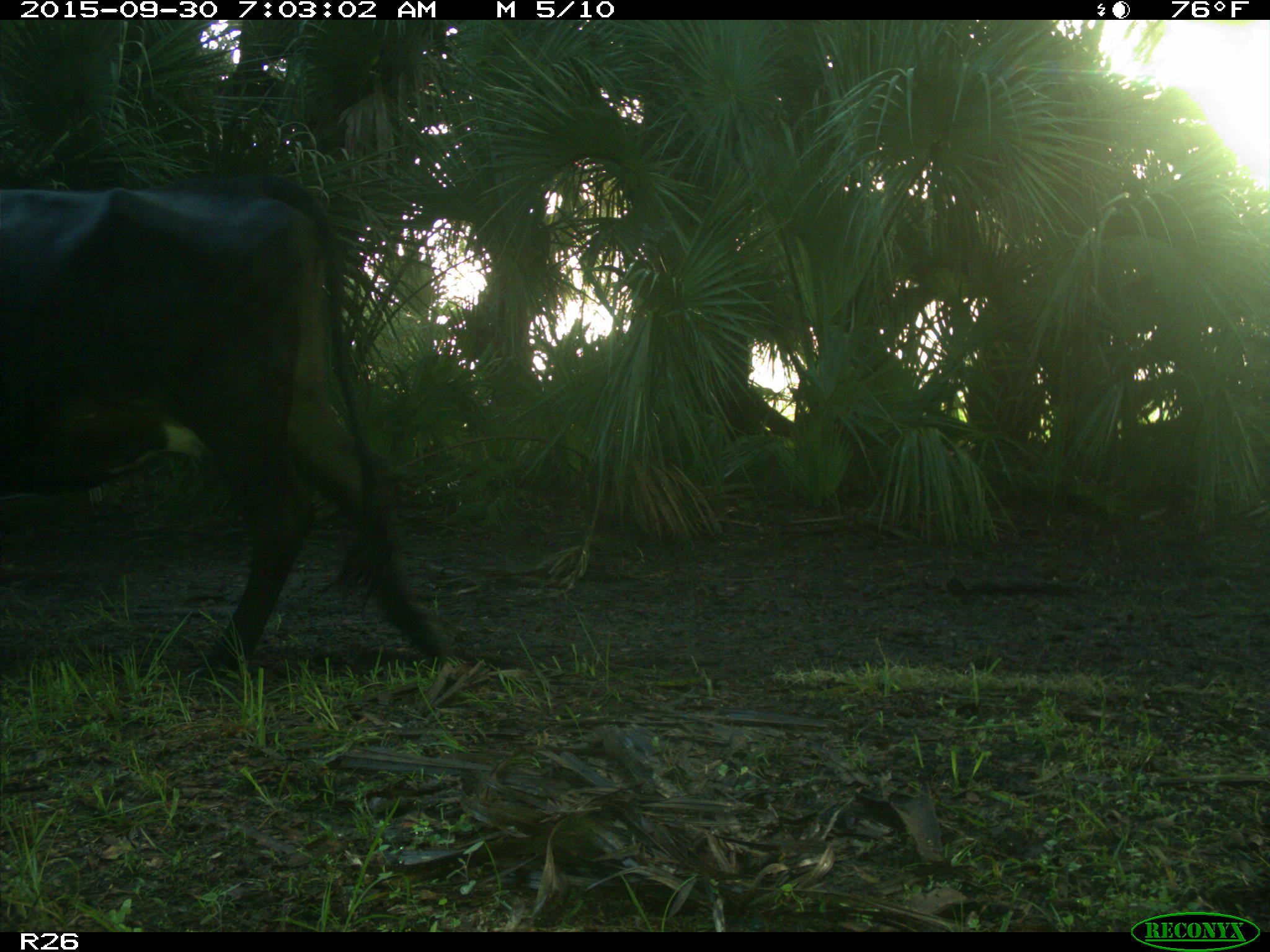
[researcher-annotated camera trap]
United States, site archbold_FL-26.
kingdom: Animalia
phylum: Chordata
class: Mammalia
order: Artiodactyla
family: Bovidae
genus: Bos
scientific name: Bos taurus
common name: domestic cow